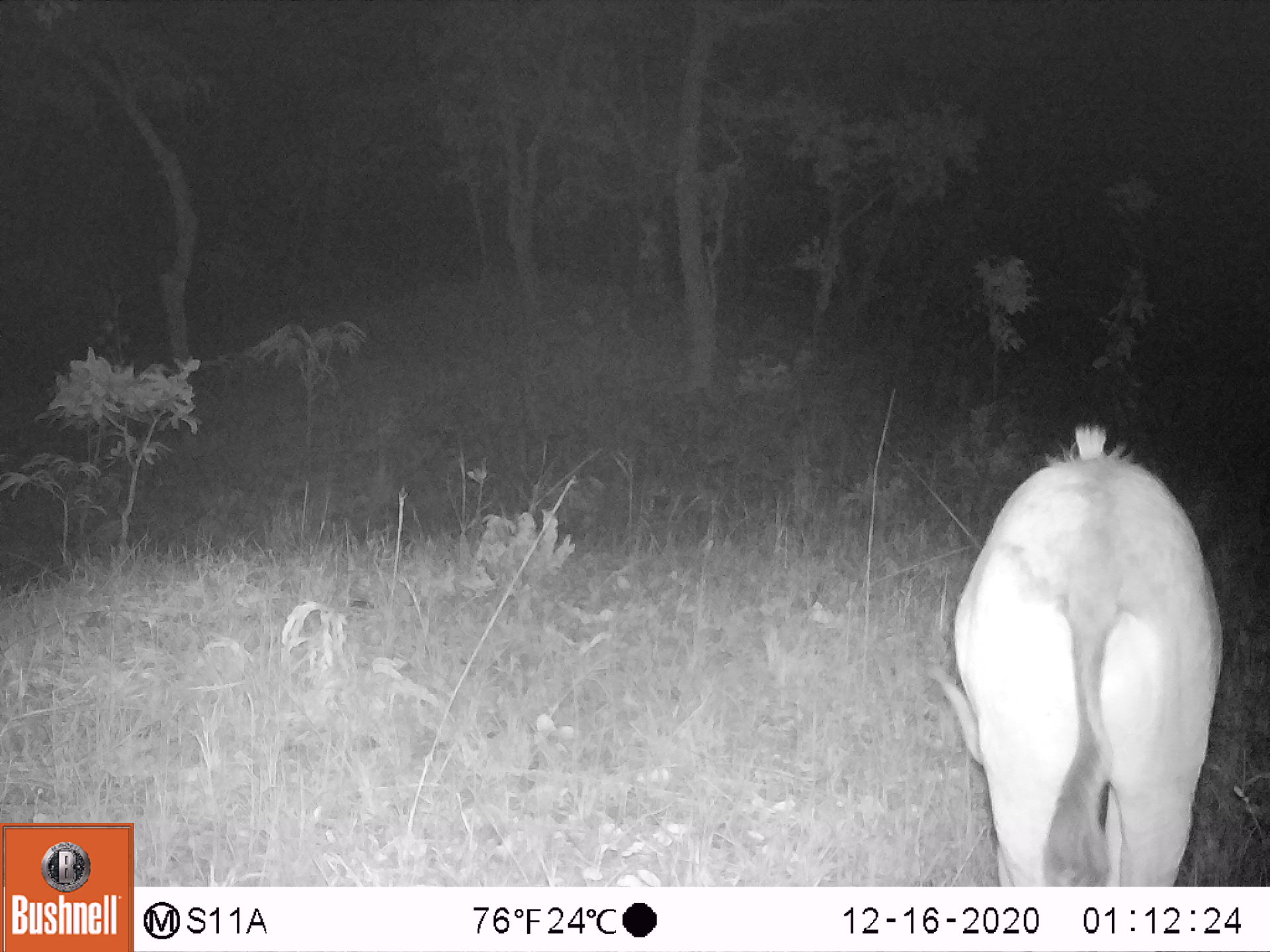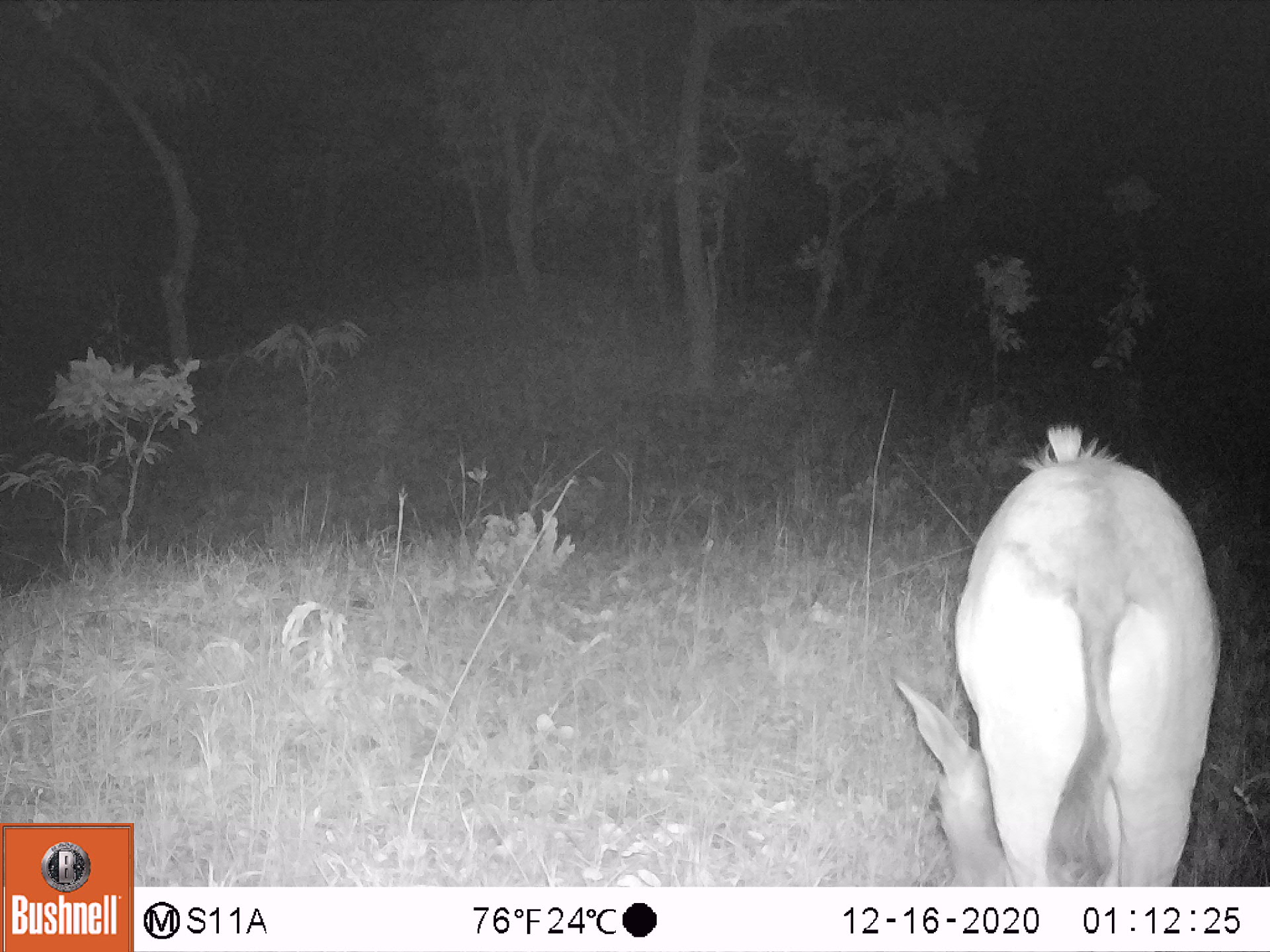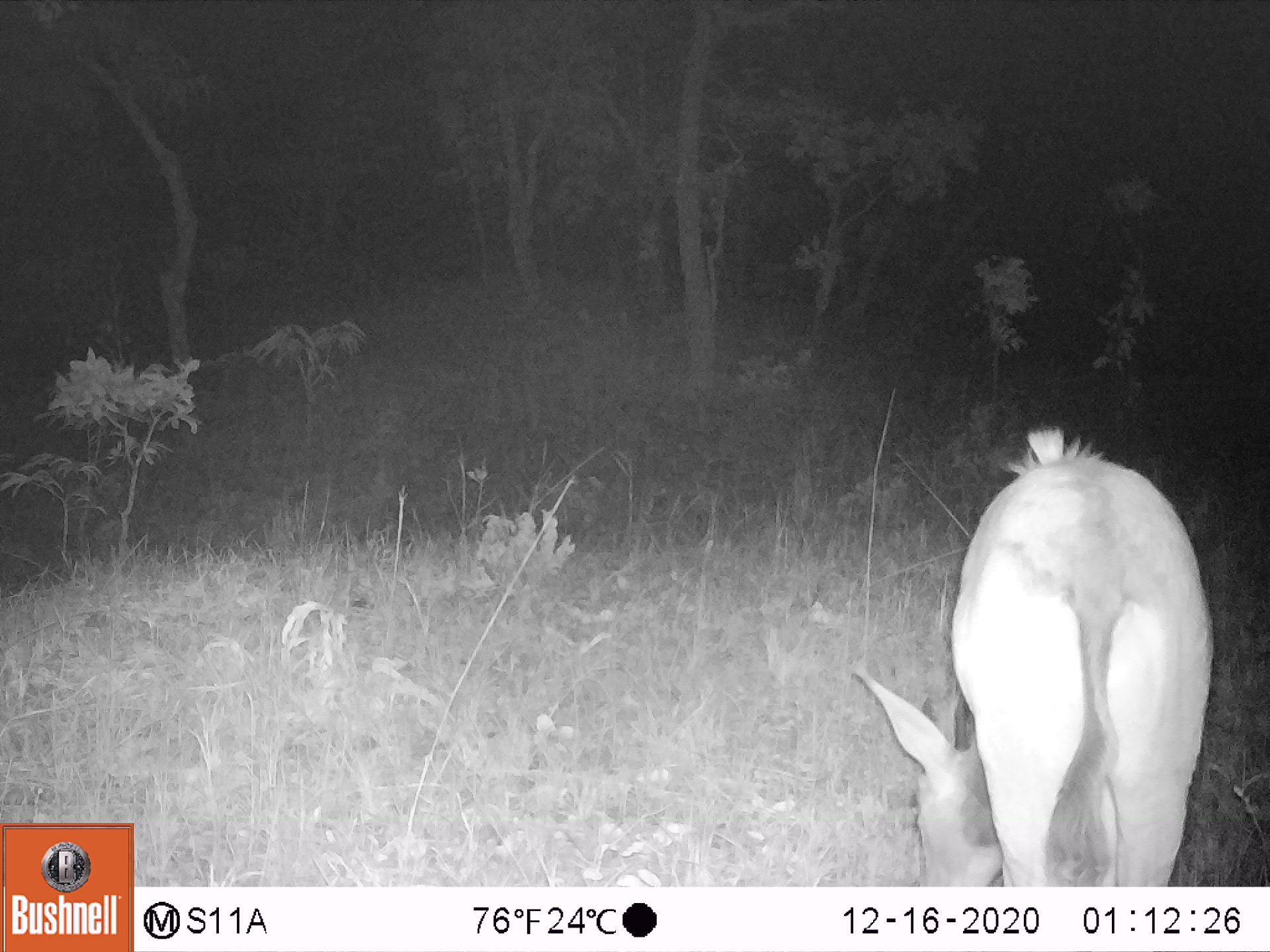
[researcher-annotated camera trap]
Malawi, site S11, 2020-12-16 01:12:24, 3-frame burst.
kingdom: Animalia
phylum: Chordata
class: Mammalia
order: Artiodactyla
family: Bovidae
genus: Hippotragus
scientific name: Hippotragus niger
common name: sable antelope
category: sable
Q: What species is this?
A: Sable (sable antelope) (Hippotragus niger).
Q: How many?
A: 1.